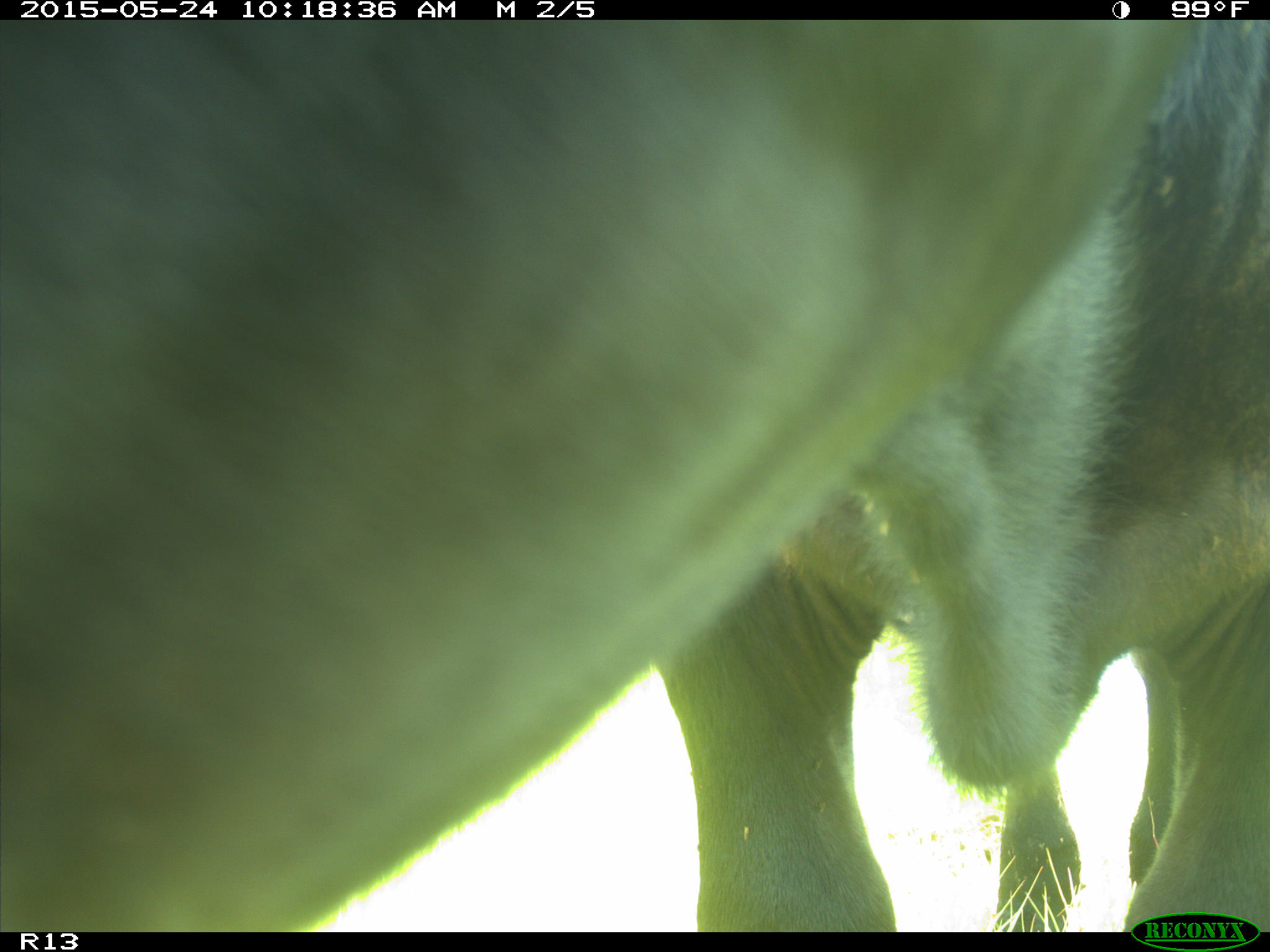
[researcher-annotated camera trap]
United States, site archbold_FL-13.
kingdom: Animalia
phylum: Chordata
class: Mammalia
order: Artiodactyla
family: Bovidae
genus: Bos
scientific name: Bos taurus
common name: domestic cow